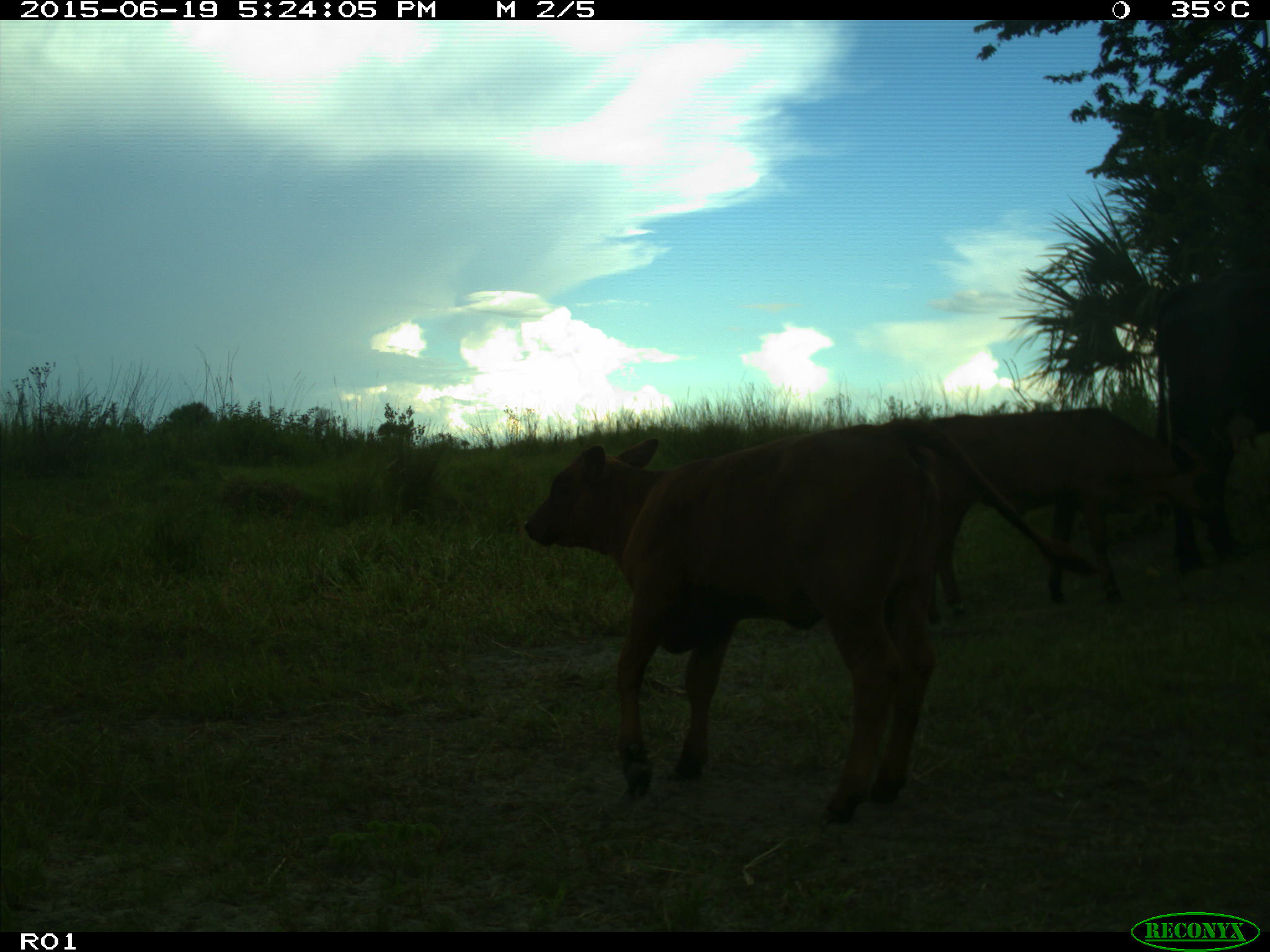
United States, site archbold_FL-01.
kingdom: Animalia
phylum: Chordata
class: Mammalia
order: Artiodactyla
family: Bovidae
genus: Bos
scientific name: Bos taurus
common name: domestic cow